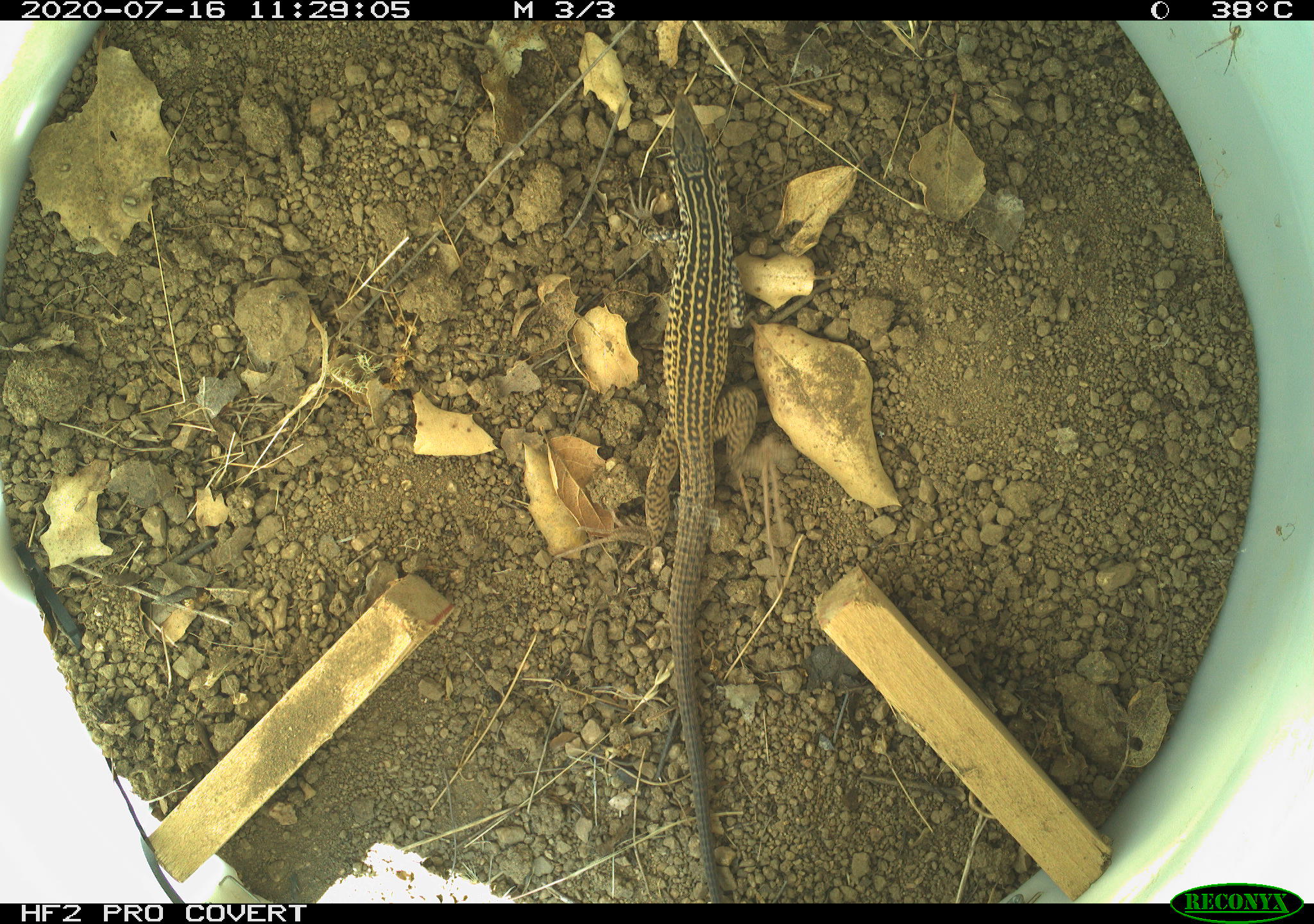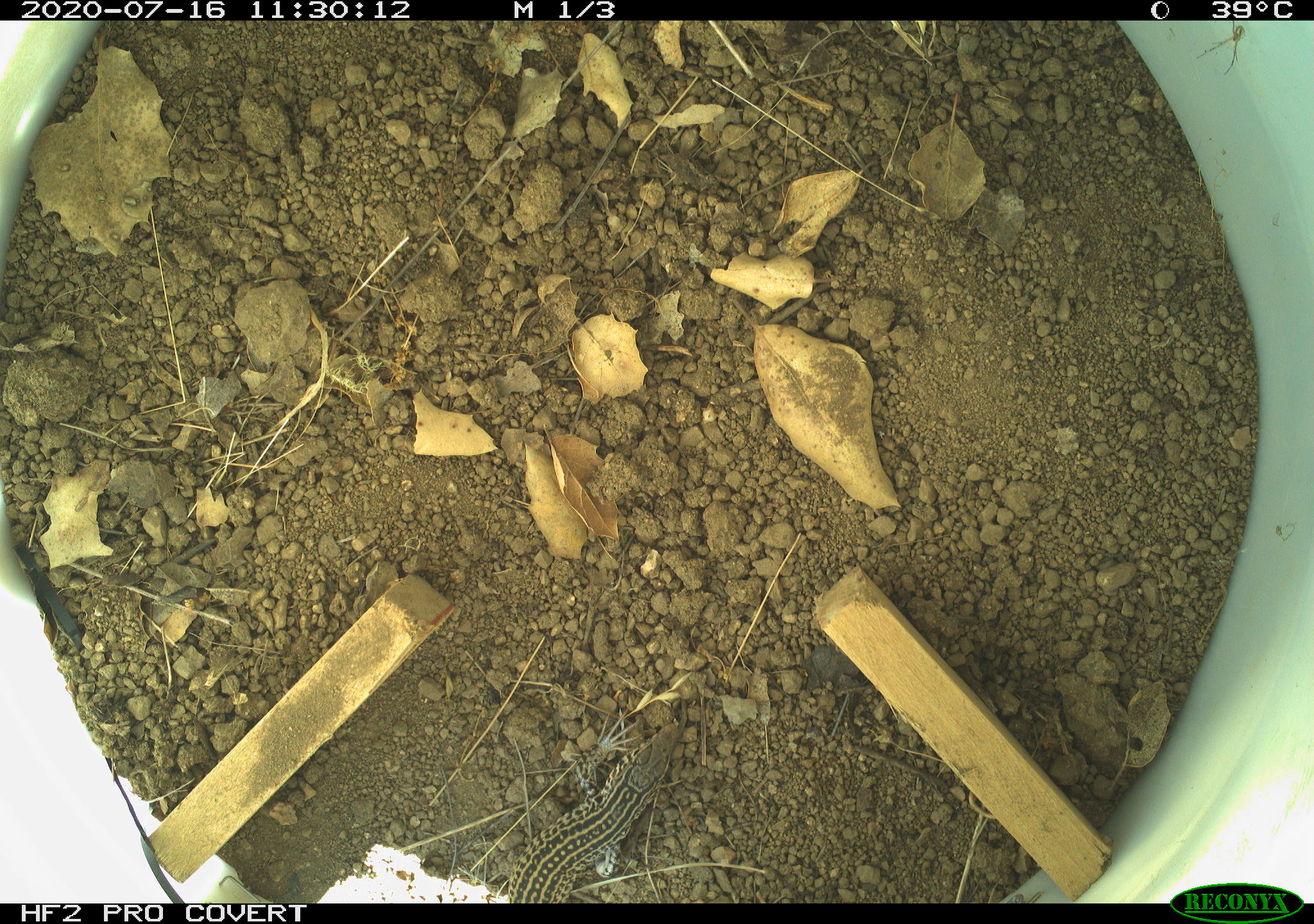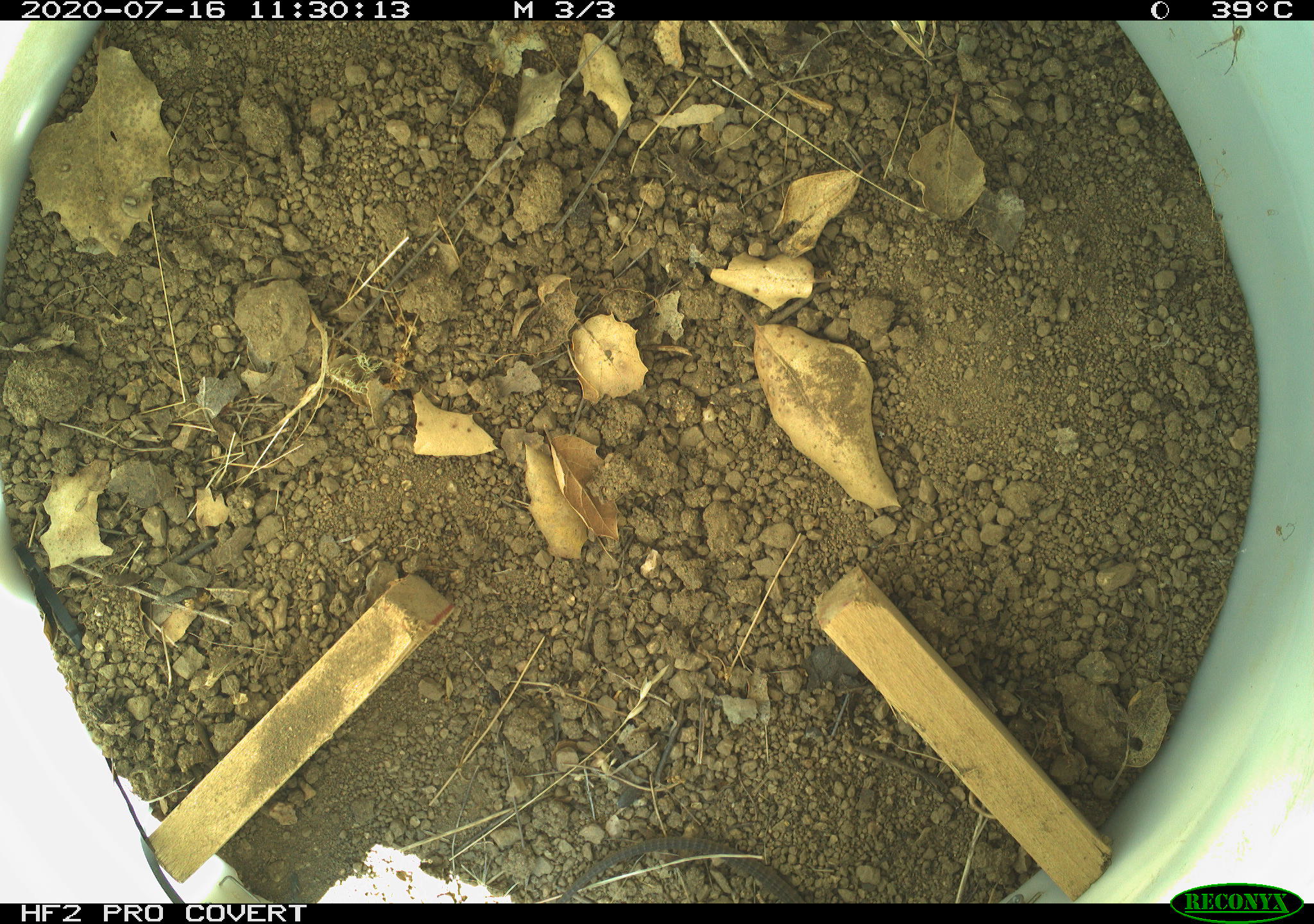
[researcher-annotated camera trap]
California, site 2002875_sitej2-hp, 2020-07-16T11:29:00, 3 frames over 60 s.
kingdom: Animalia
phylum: Chordata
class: Reptilia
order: Squamata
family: Teiidae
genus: Aspidoscelis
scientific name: Aspidoscelis tigris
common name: western whiptail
Western whiptail (Aspidoscelis tigris).